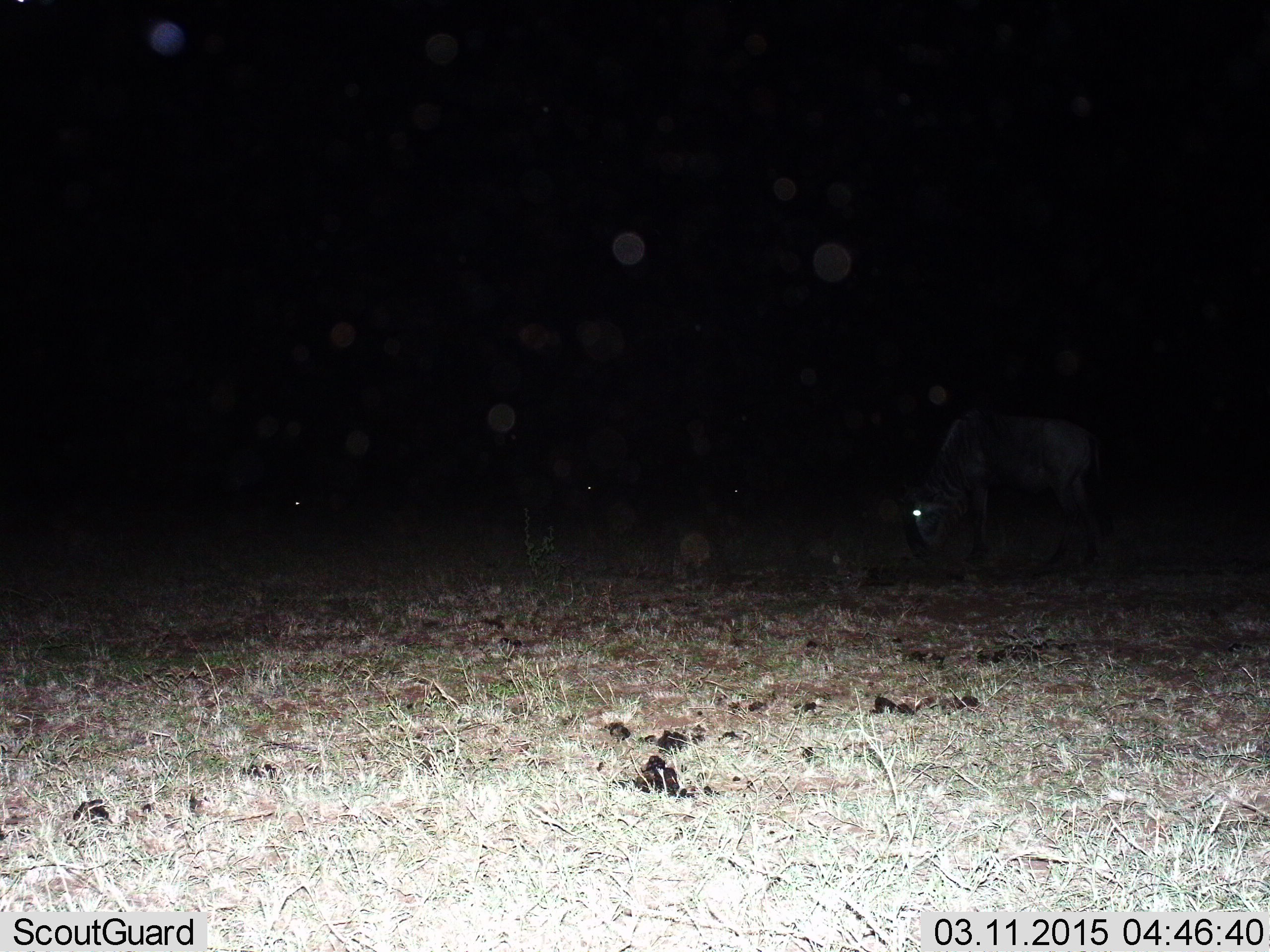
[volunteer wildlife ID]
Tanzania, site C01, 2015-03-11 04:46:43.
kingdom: Animalia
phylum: Chordata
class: Mammalia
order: Artiodactyla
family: Bovidae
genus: Connochaetes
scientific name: Connochaetes taurinus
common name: blue wildebeest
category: wildebeest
Wildebeest (blue wildebeest) (Connochaetes taurinus), count 1. Behavior (volunteer vote fractions): standing 40%, resting 0%, moving 0%, interacting 0%. Young present (vote fraction): 0%. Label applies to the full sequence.